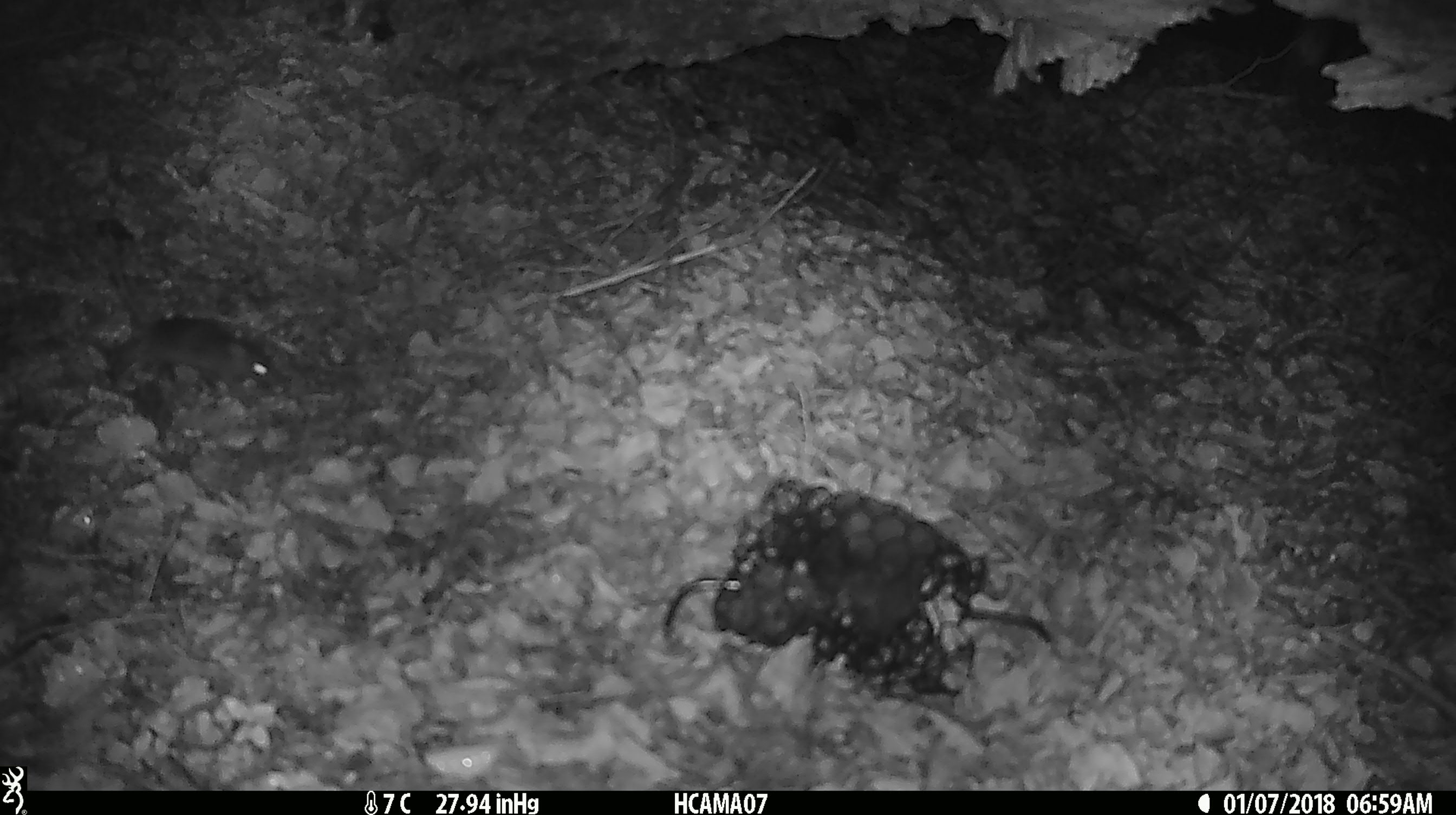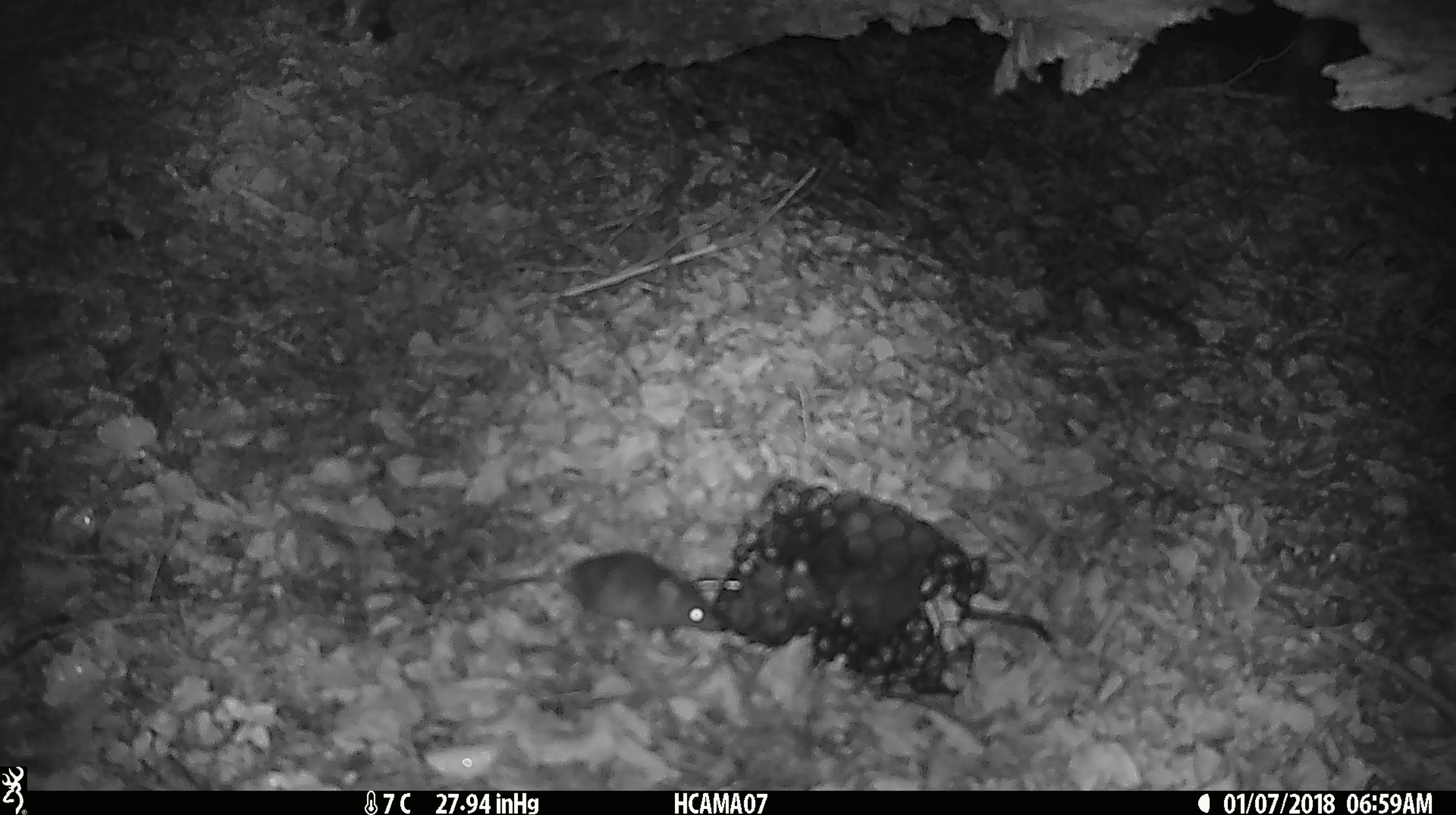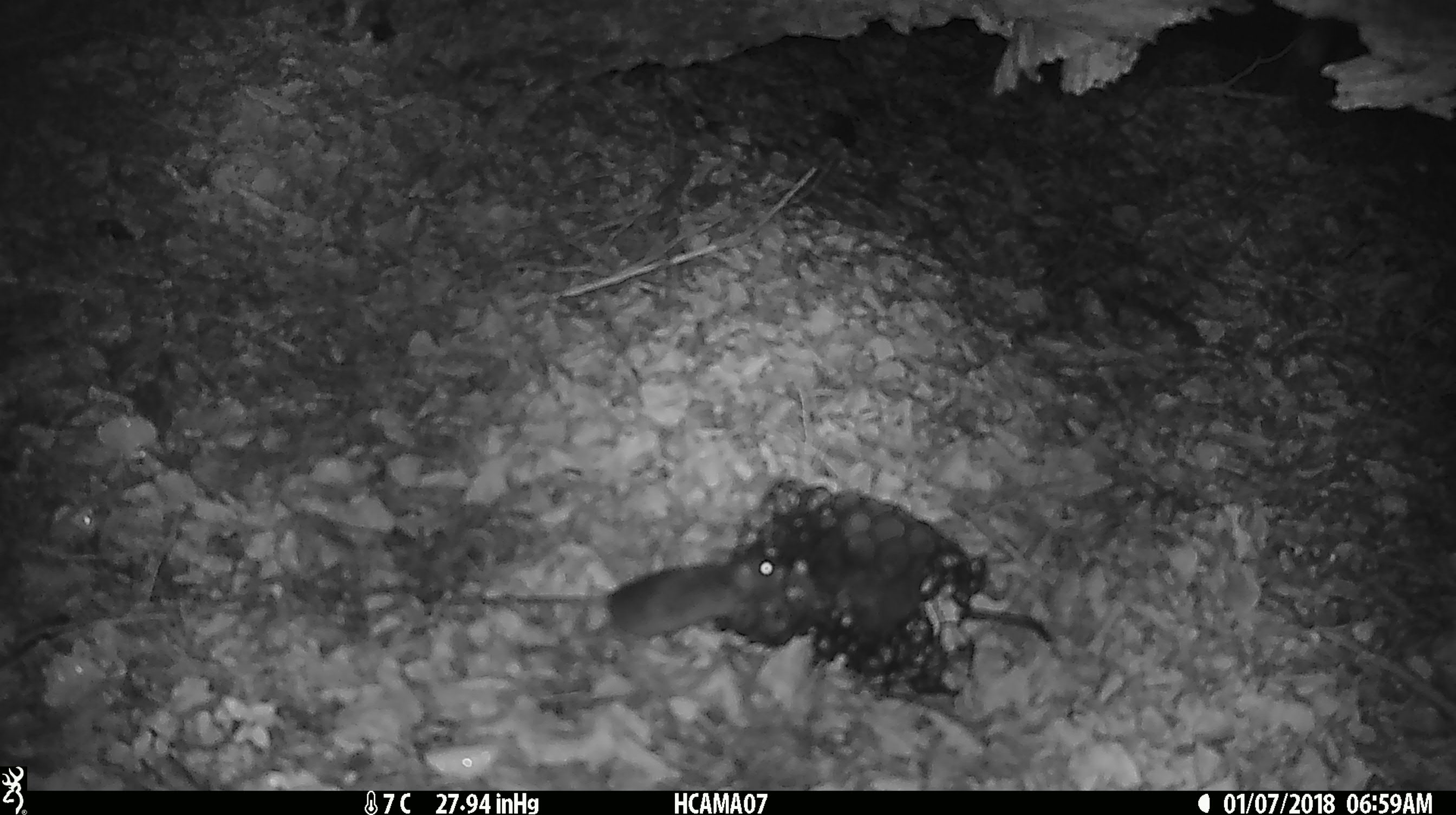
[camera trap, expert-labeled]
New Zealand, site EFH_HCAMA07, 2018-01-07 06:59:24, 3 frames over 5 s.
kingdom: Animalia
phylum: Chordata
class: Mammalia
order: Rodentia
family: Muridae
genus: Mus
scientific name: Mus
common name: mouse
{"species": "mouse (Mus)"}